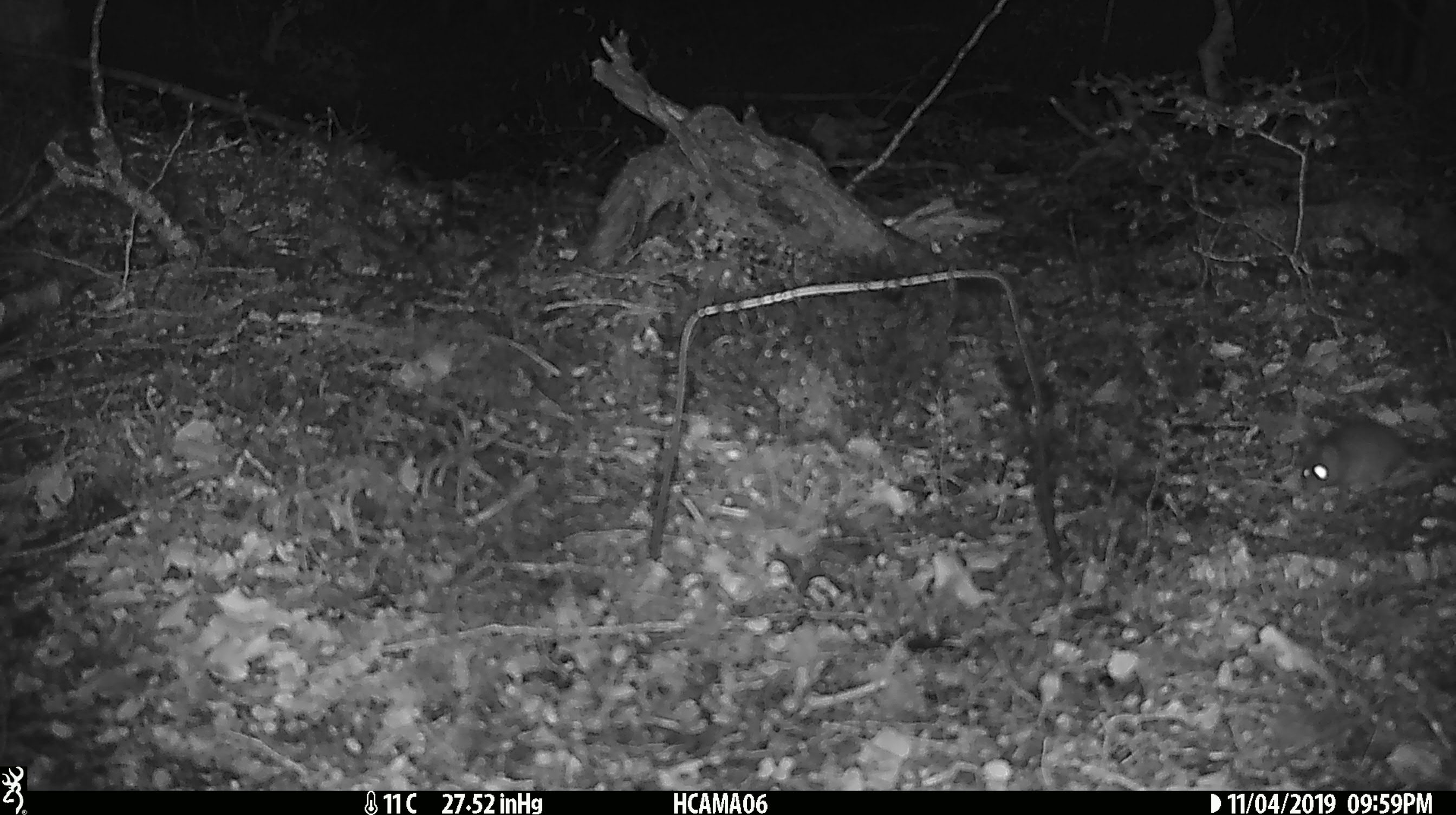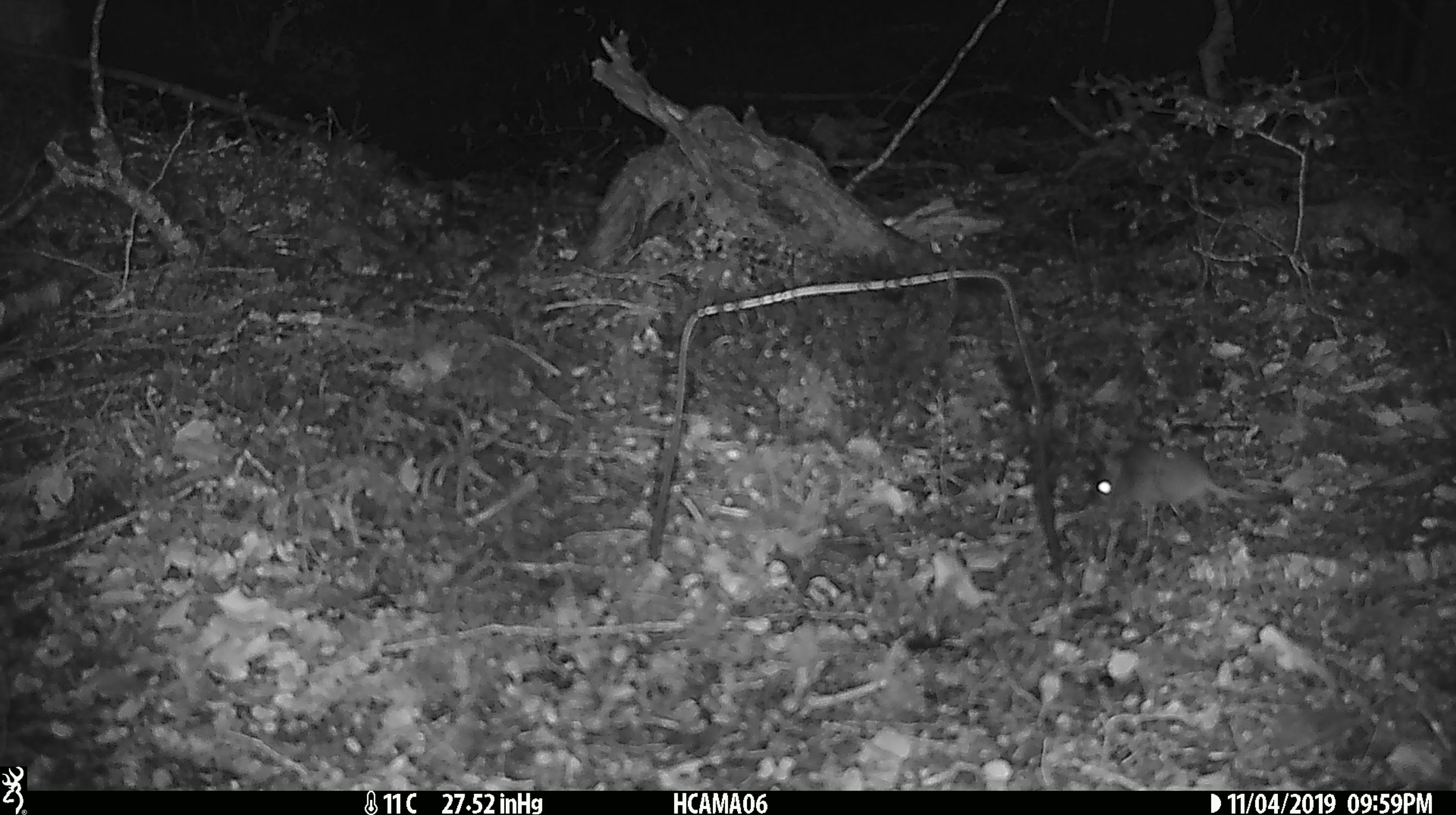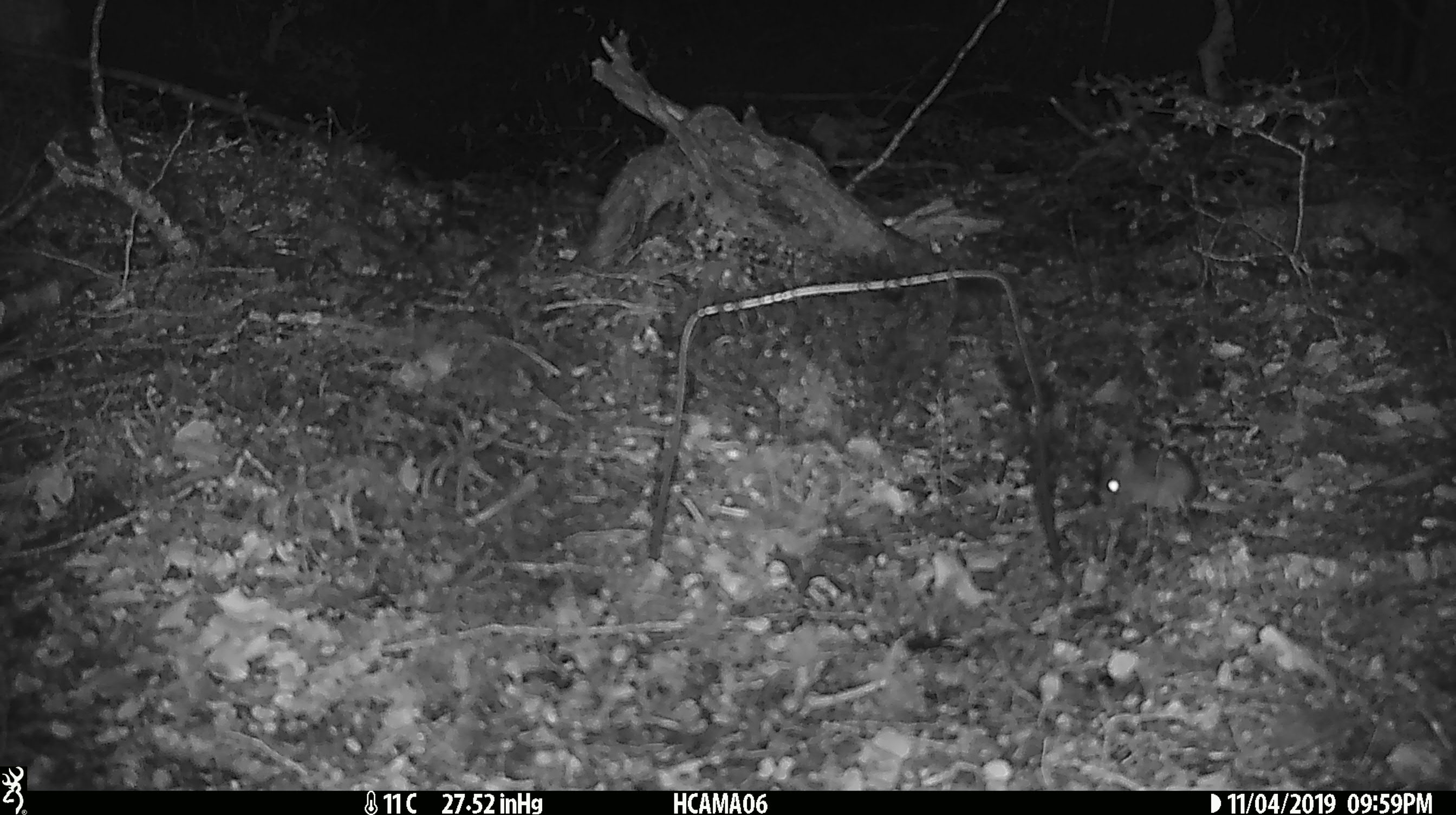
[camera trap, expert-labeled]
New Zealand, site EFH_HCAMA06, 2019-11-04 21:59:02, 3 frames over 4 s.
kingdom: Animalia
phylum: Chordata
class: Mammalia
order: Rodentia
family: Muridae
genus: Mus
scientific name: Mus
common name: mouse